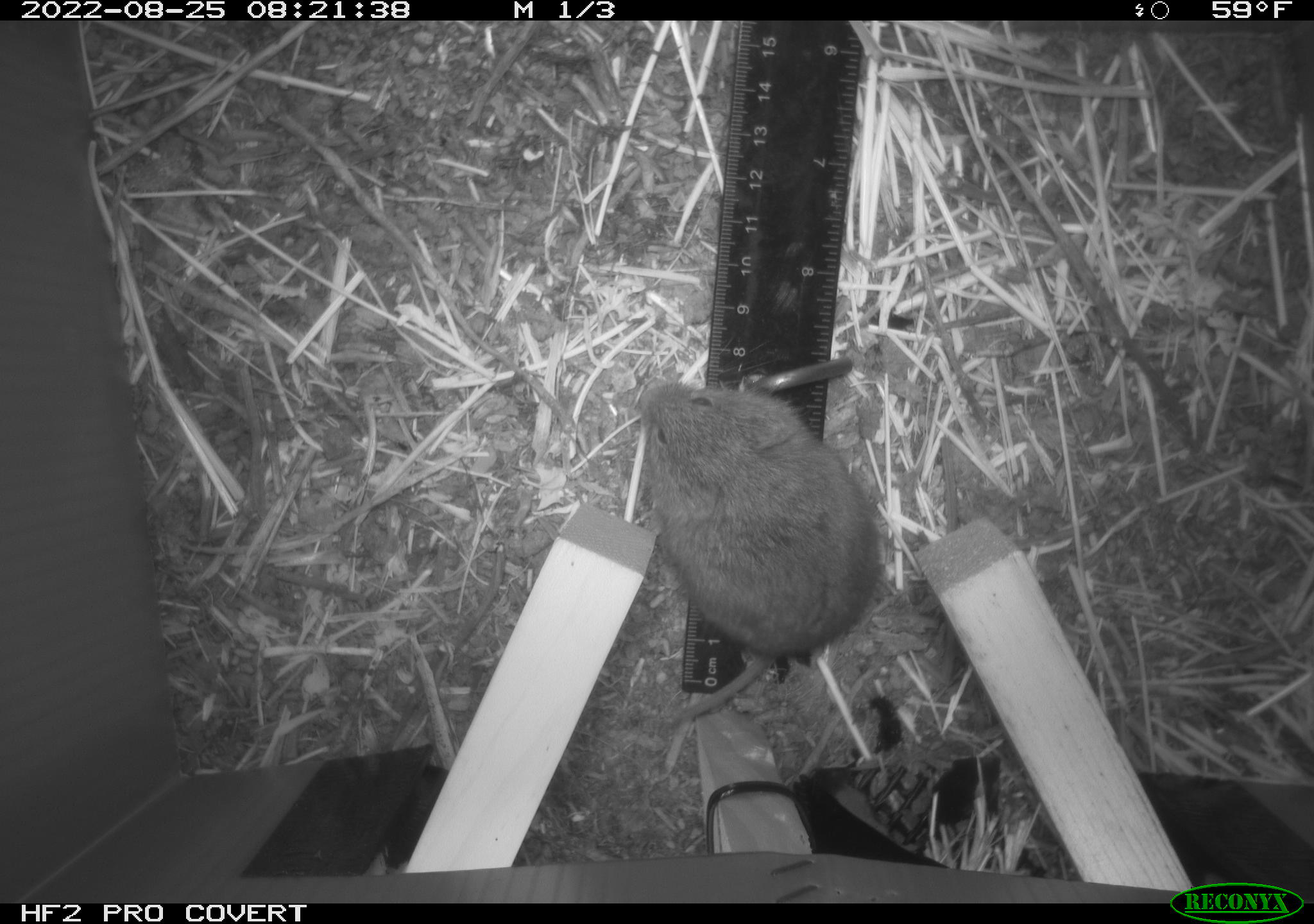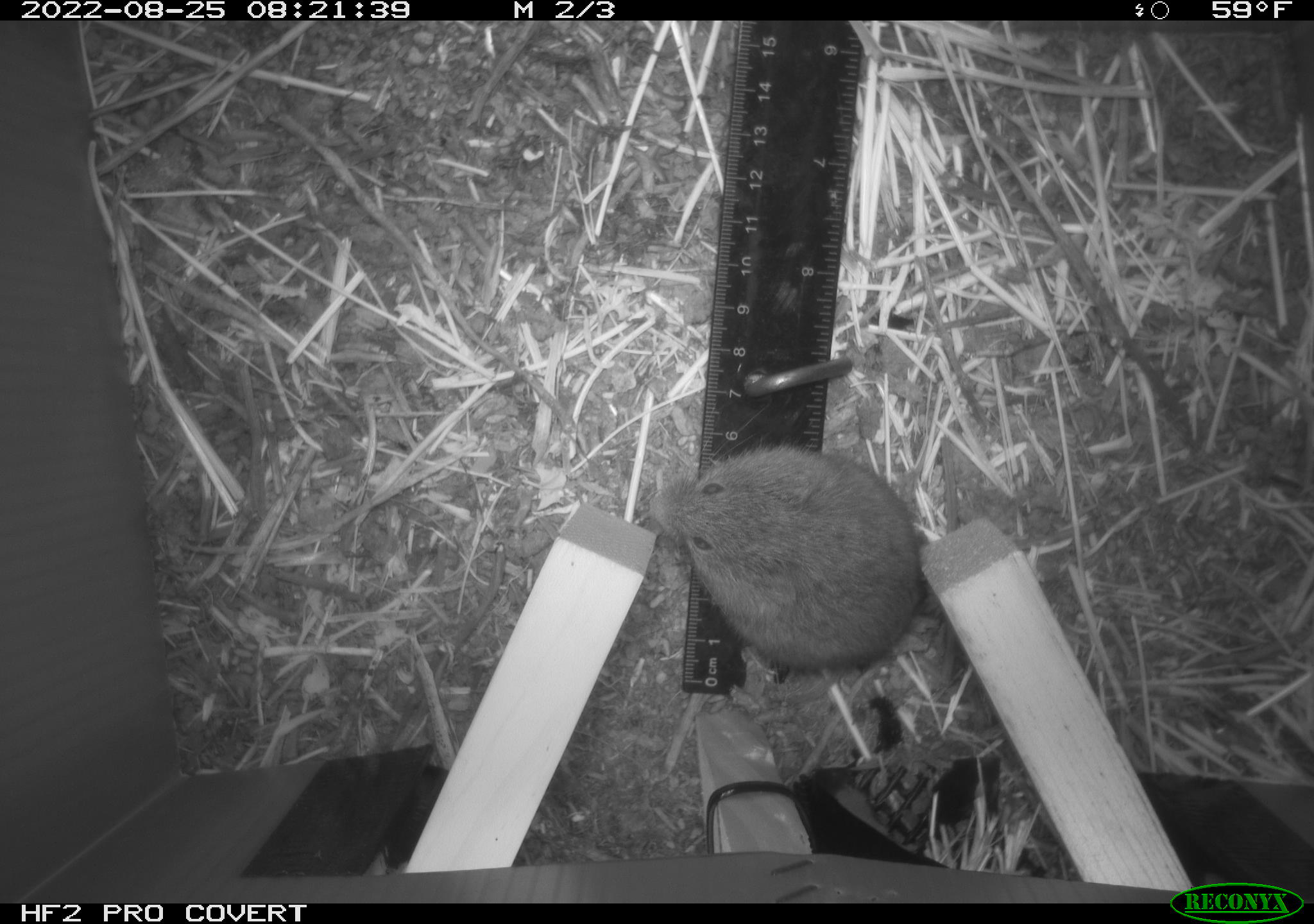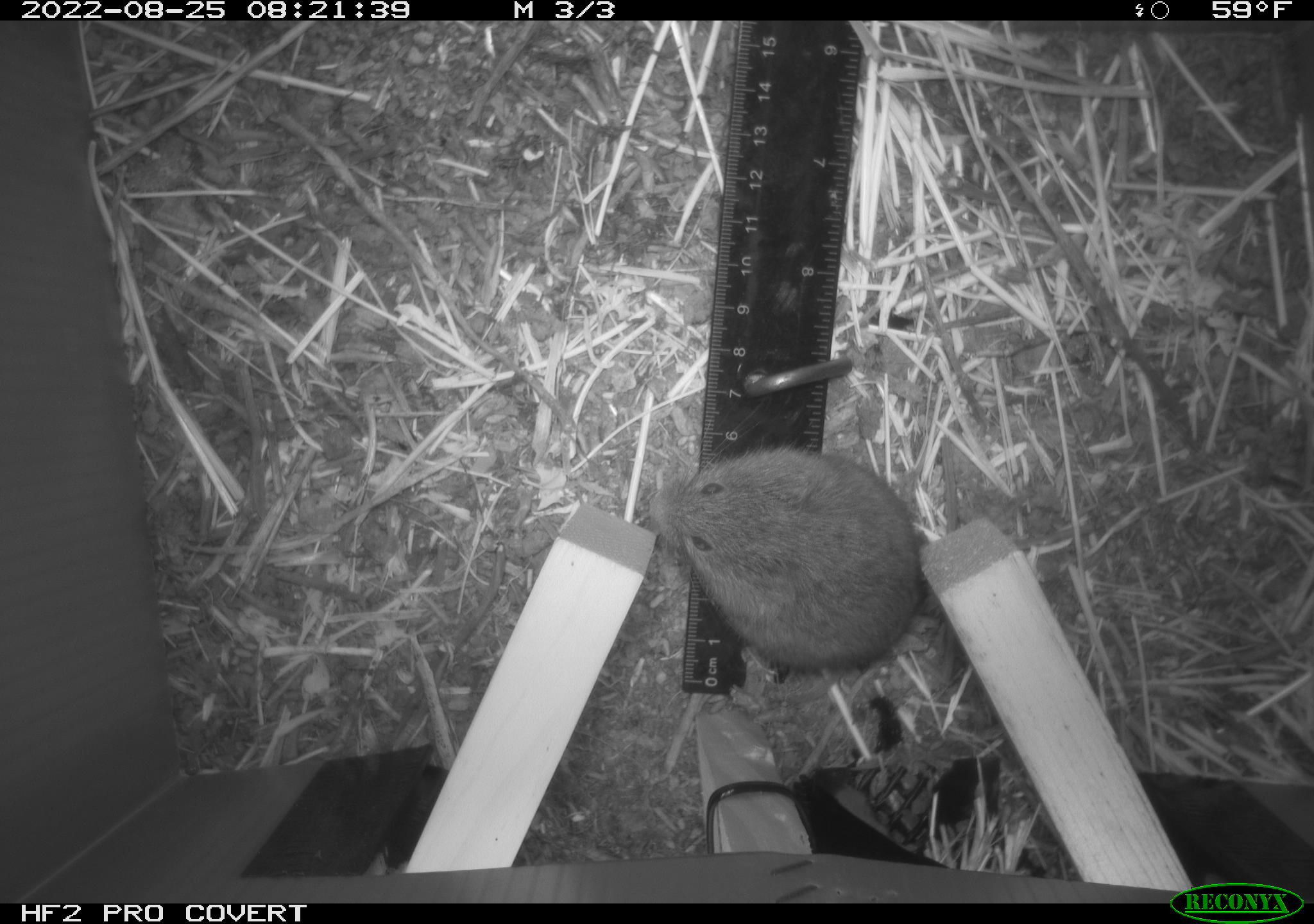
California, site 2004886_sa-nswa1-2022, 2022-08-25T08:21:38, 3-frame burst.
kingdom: Animalia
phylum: Chordata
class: Mammalia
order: Rodentia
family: Cricetidae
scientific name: Cricetidae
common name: hamsters, voles, lemmings, and allies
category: cricetidae family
Cricetidae family (hamsters, voles, lemmings, and allies) (Cricetidae).